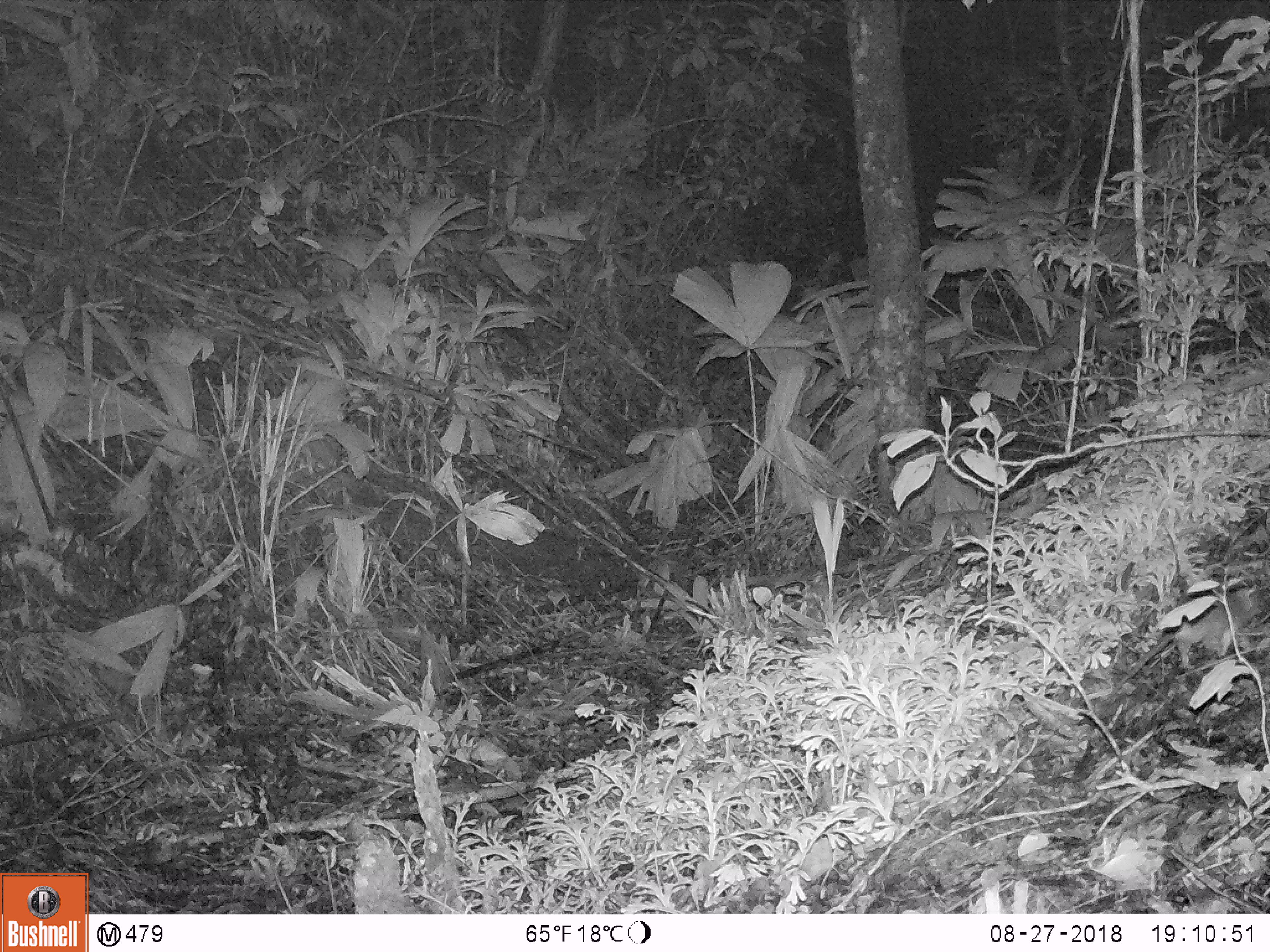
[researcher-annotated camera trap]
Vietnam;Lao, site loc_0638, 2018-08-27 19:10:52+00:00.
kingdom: Animalia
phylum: Chordata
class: Mammalia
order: Rodentia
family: Muridae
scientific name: Muridae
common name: old-world mice and rats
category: unidentified murid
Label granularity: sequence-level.